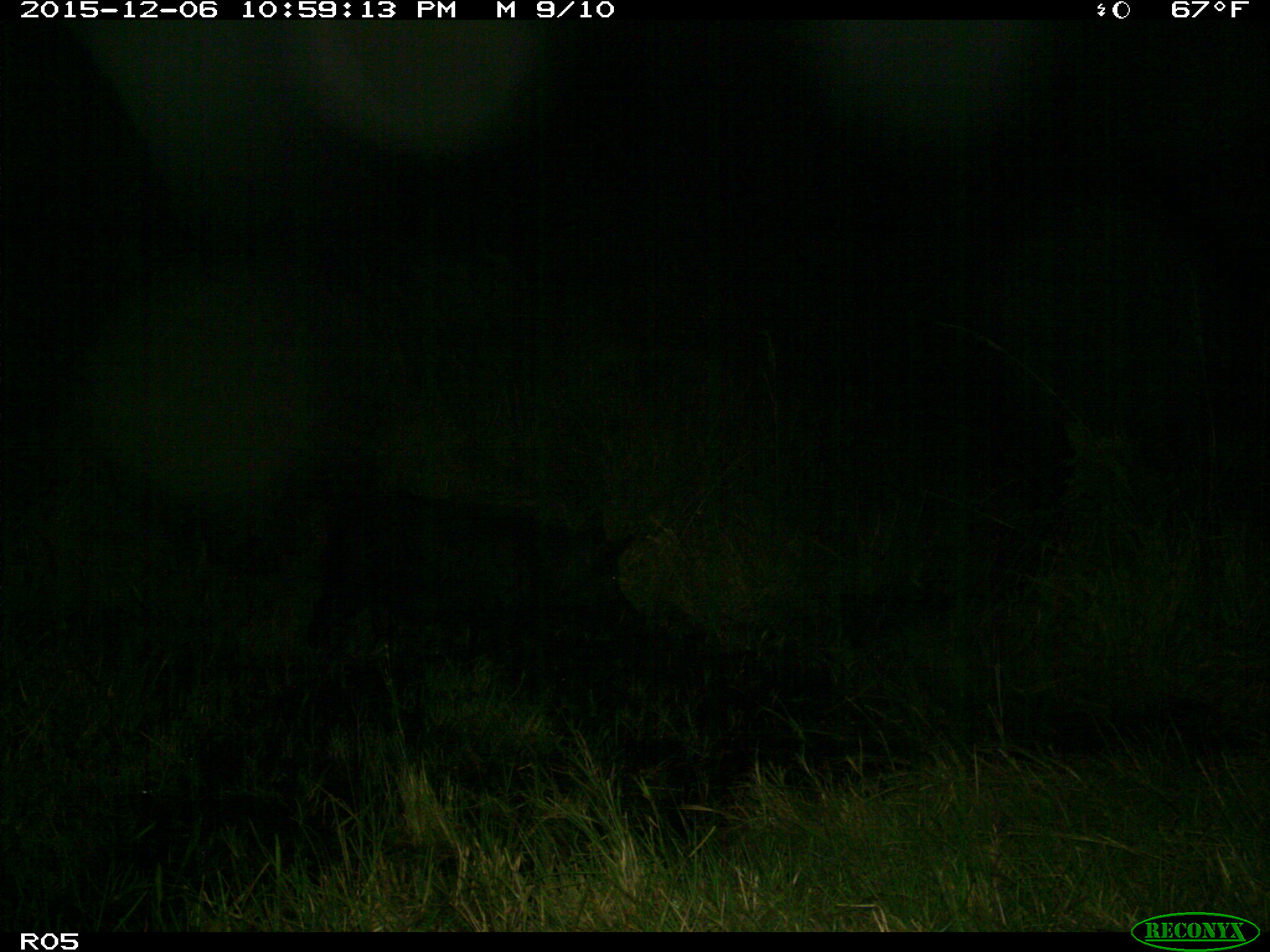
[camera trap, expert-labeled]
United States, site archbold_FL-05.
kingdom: Animalia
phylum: Chordata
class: Mammalia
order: Artiodactyla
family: Suidae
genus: Sus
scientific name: Sus scrofa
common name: wild boar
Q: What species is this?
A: Sus scrofa (wild boar).